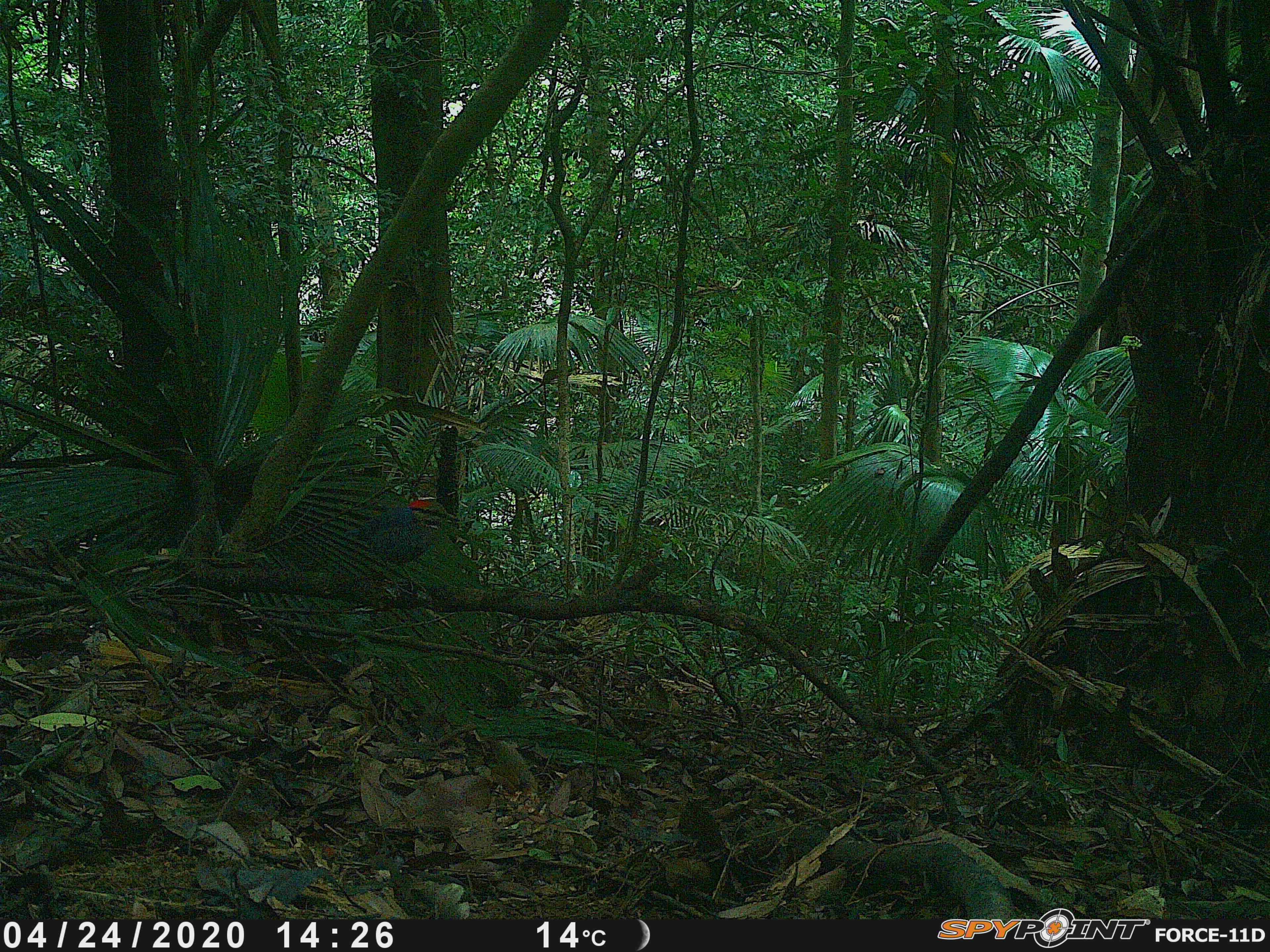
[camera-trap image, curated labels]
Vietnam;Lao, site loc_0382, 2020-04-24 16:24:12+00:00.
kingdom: Animalia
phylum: Chordata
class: Aves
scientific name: Aves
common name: bird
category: unidentified bird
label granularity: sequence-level